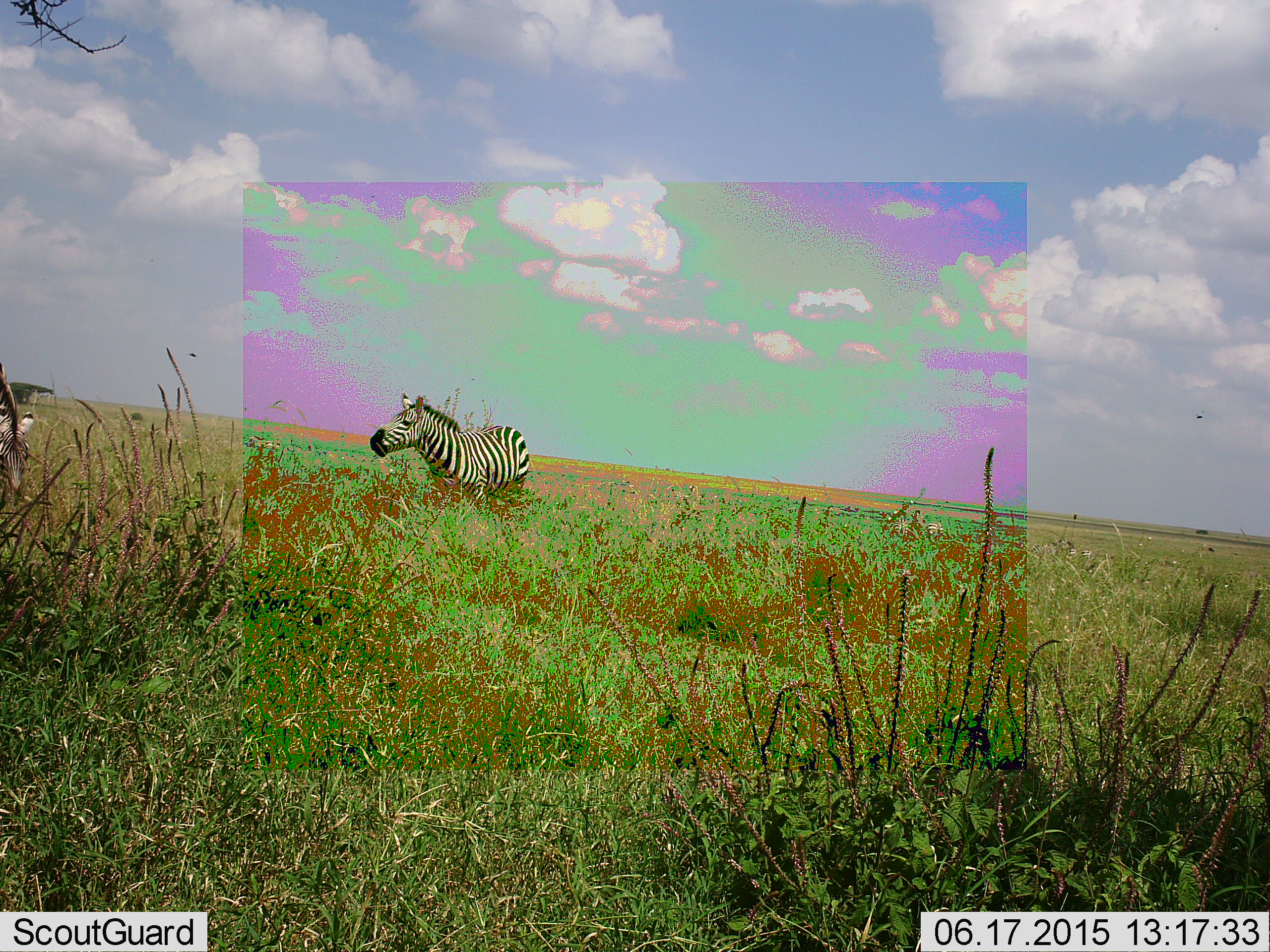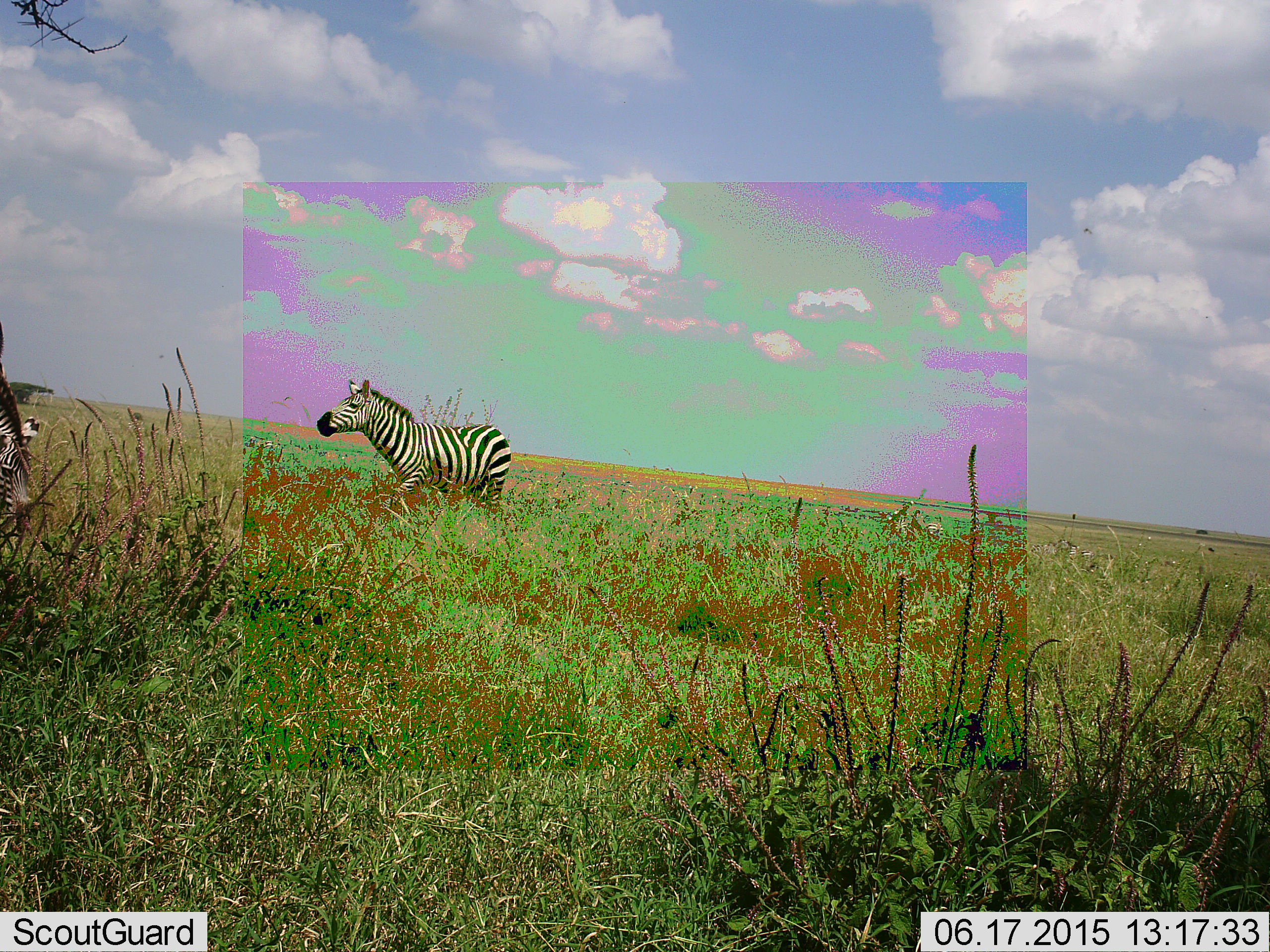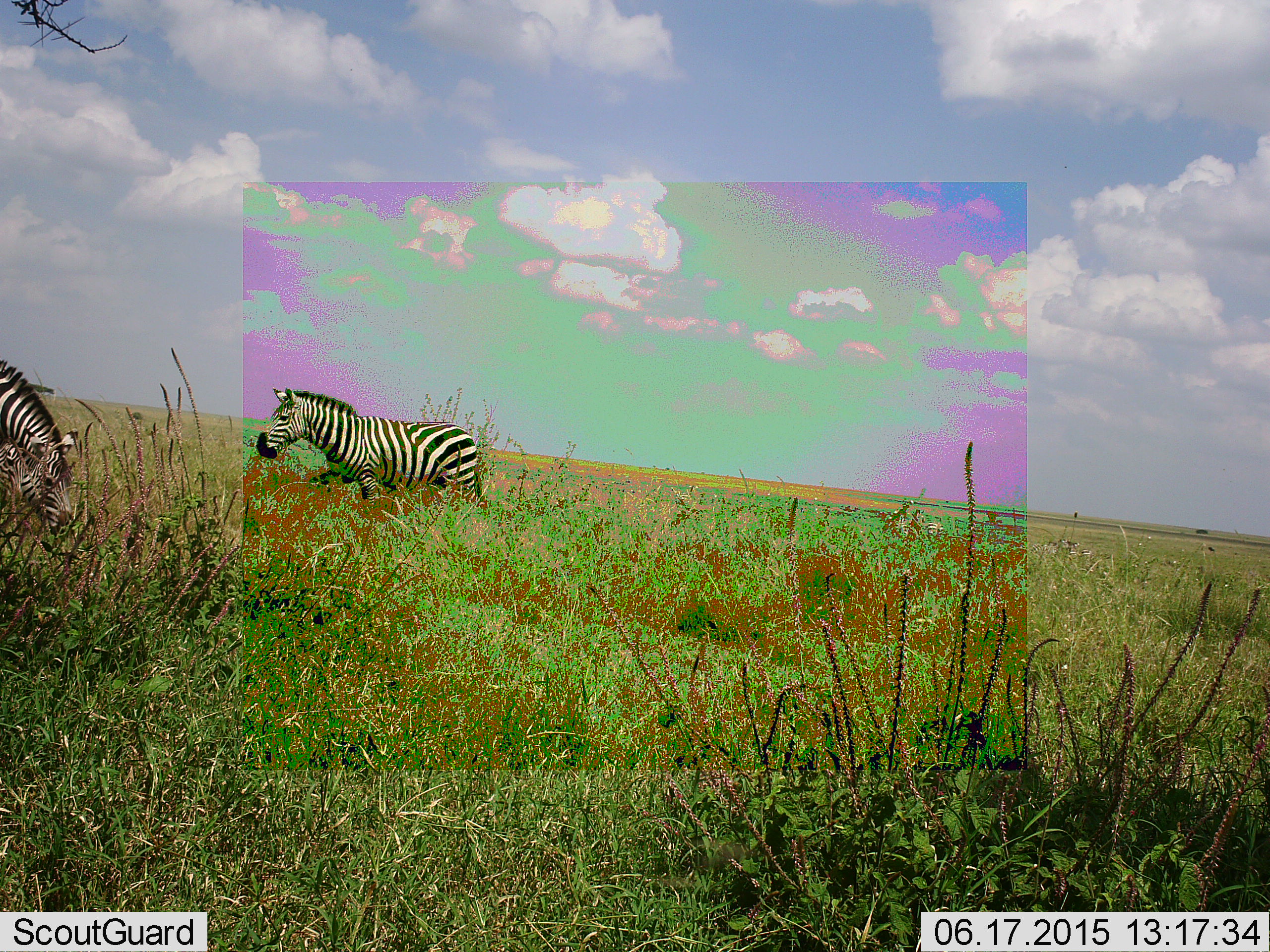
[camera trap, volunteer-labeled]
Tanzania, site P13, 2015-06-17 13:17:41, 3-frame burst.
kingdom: Animalia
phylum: Chordata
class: Mammalia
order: Perissodactyla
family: Equidae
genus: Equus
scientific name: Equus quagga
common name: plains zebra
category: zebra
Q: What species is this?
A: Zebra (plains zebra) (Equus quagga).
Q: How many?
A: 2.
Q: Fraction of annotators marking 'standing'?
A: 20%.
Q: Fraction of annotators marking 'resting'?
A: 0%.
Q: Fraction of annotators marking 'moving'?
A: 100%.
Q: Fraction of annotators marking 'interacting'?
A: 10%.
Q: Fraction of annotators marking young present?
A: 0%.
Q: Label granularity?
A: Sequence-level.